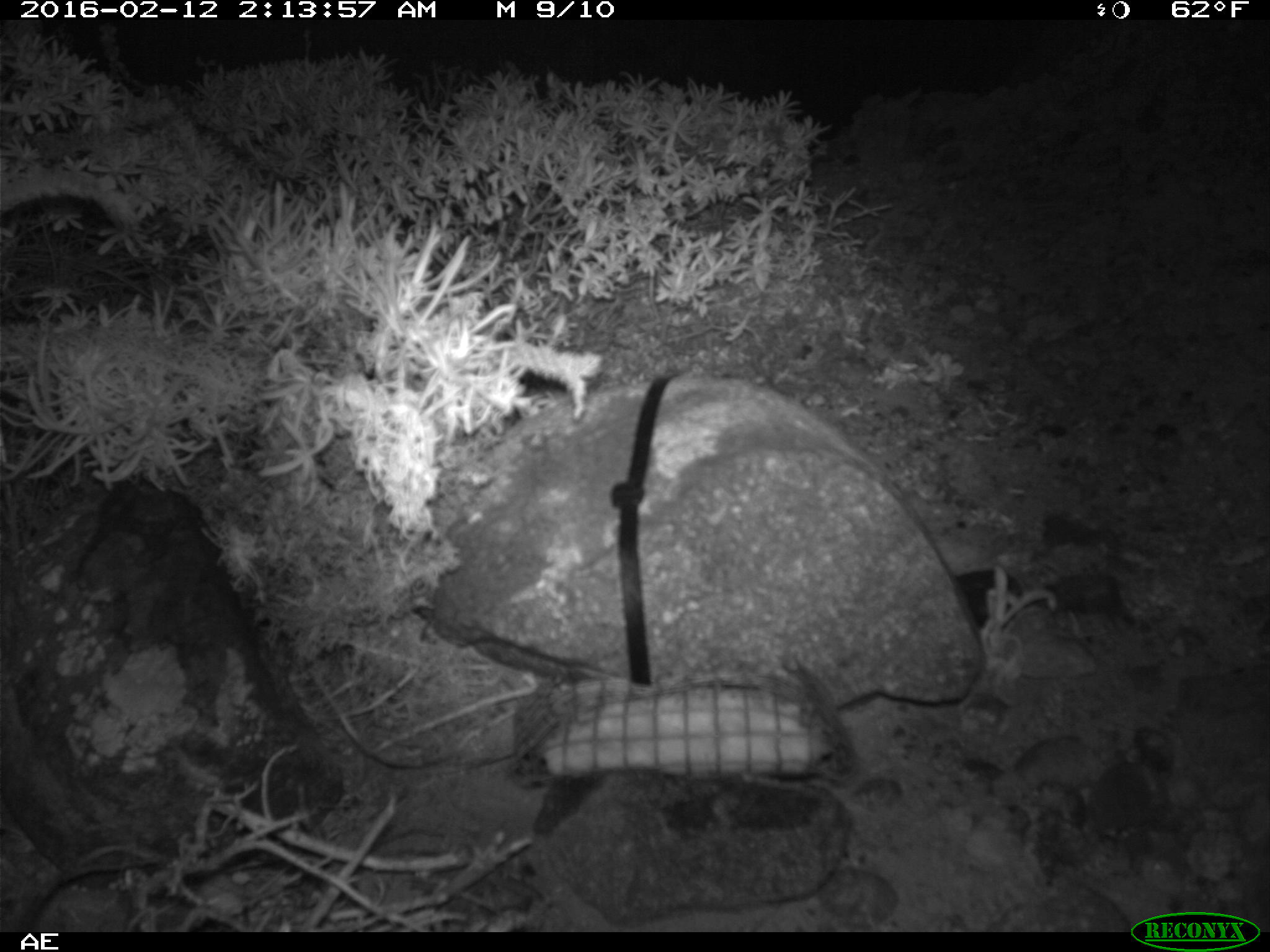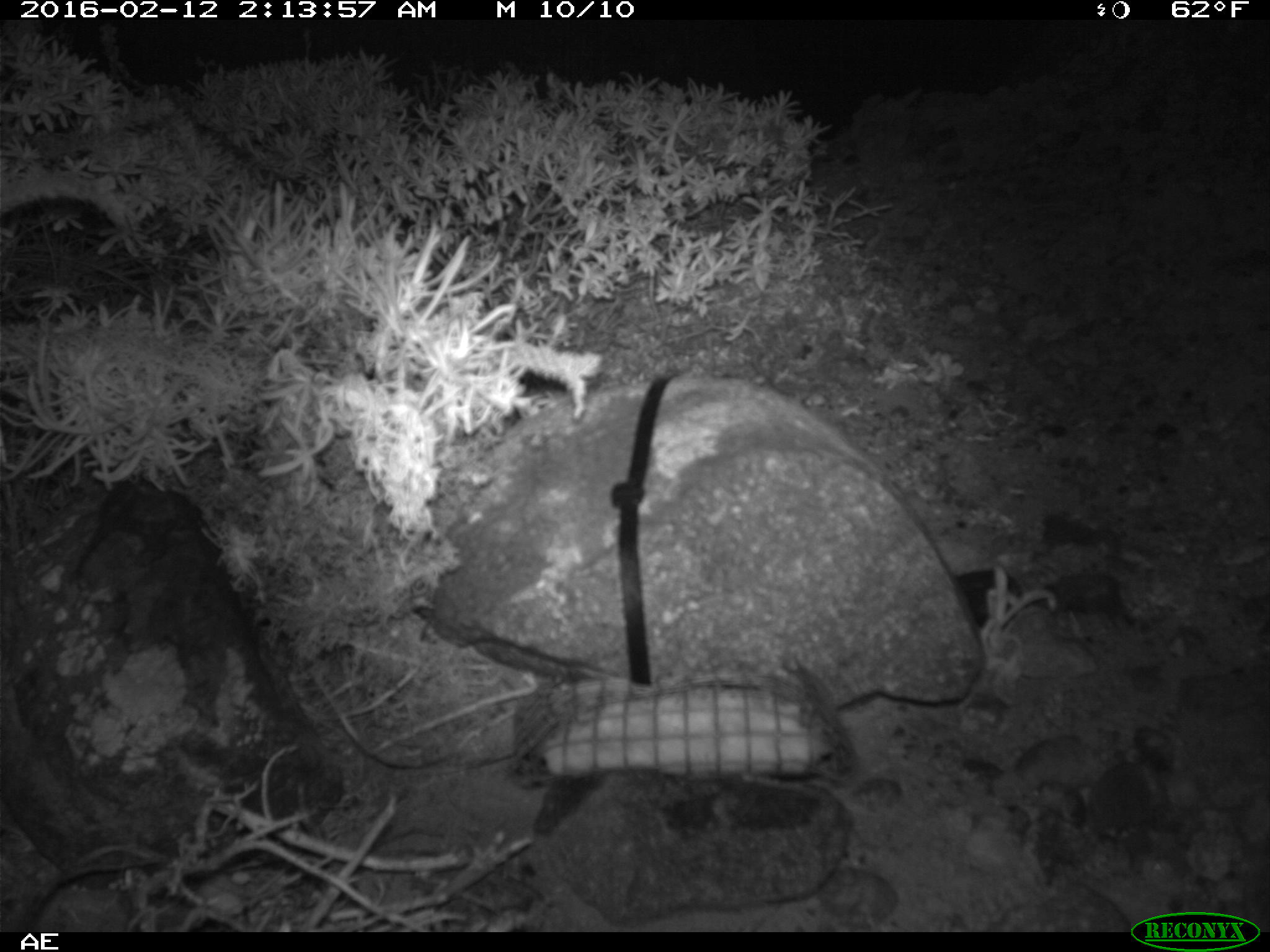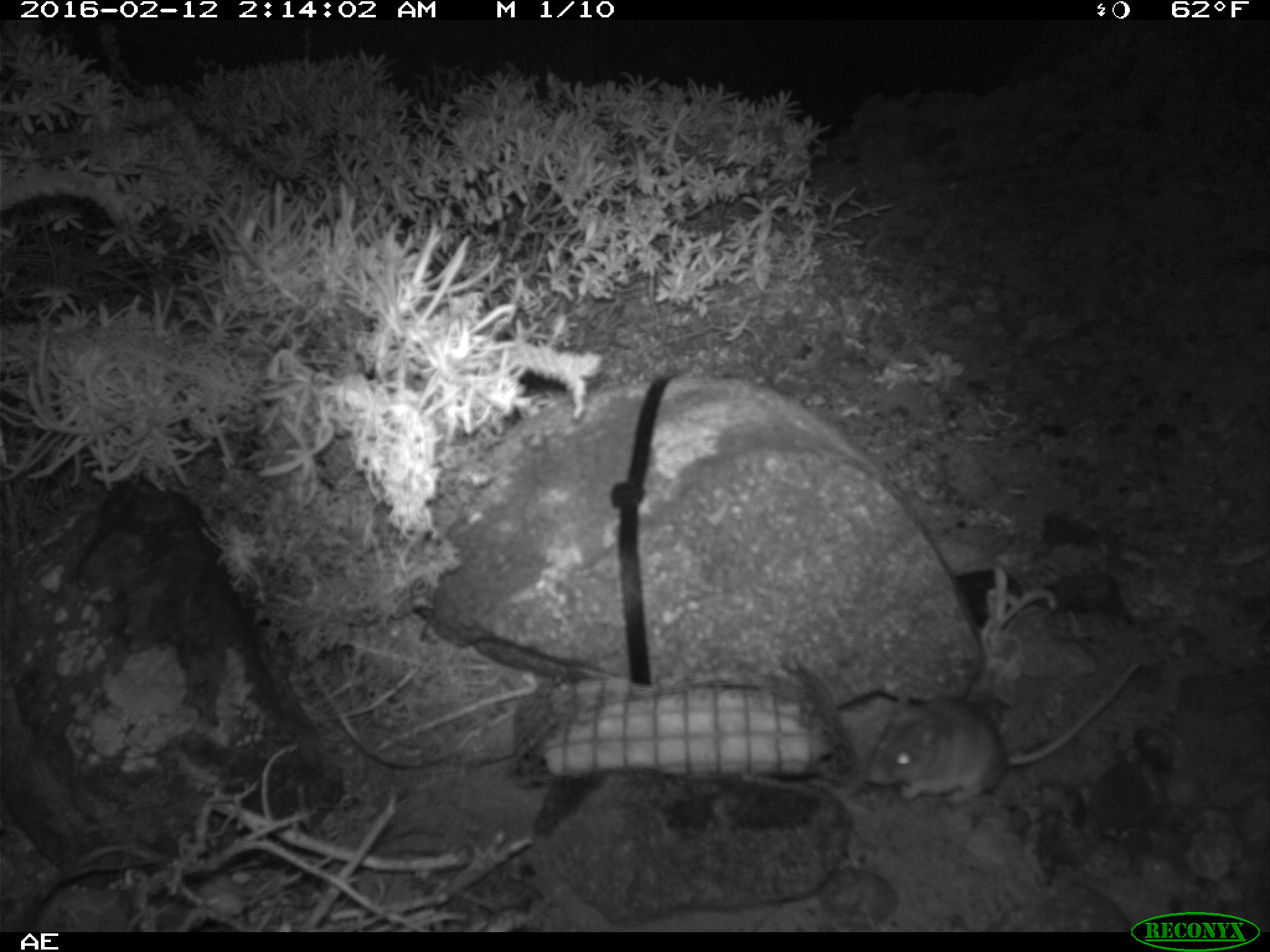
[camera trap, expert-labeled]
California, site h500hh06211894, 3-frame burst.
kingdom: Animalia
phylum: Chordata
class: Mammalia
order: Rodentia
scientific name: Rodentia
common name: rodent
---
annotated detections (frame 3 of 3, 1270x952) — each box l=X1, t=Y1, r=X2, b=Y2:
rodent: l=864, t=656, r=1145, b=806